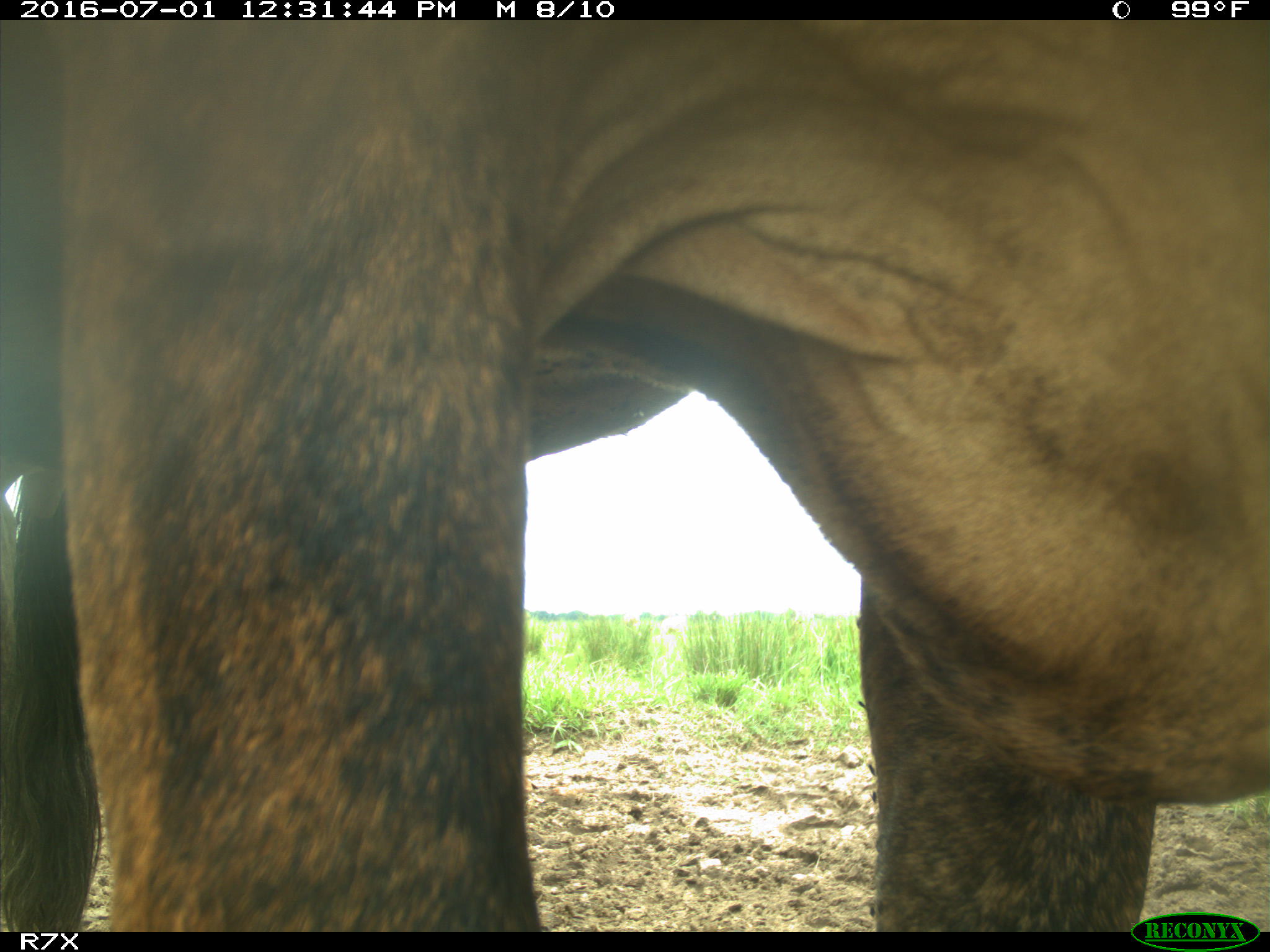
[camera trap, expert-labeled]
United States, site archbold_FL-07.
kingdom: Animalia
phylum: Chordata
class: Mammalia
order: Artiodactyla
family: Bovidae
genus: Bos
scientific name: Bos taurus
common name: domestic cow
Bos taurus (domestic cow).